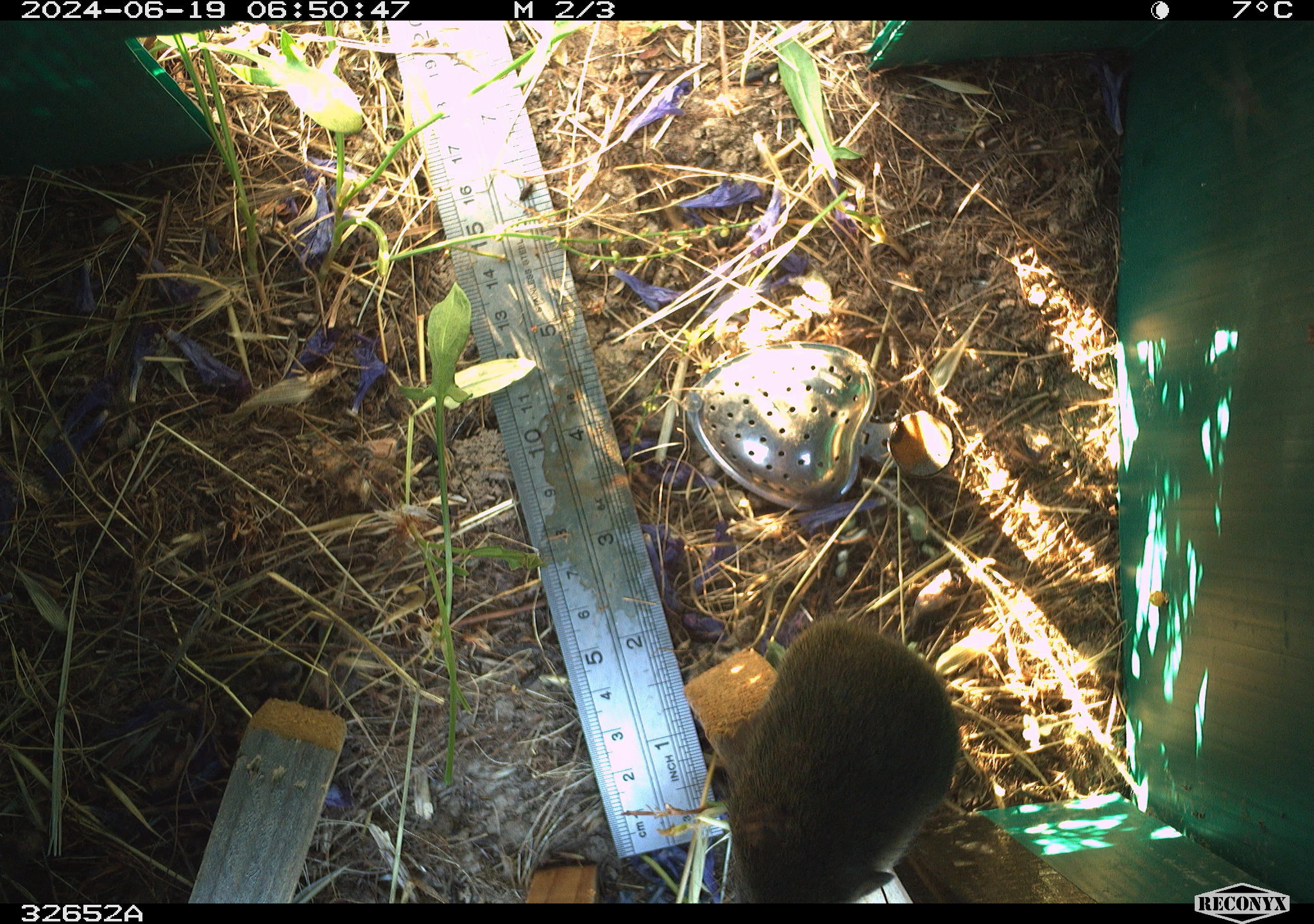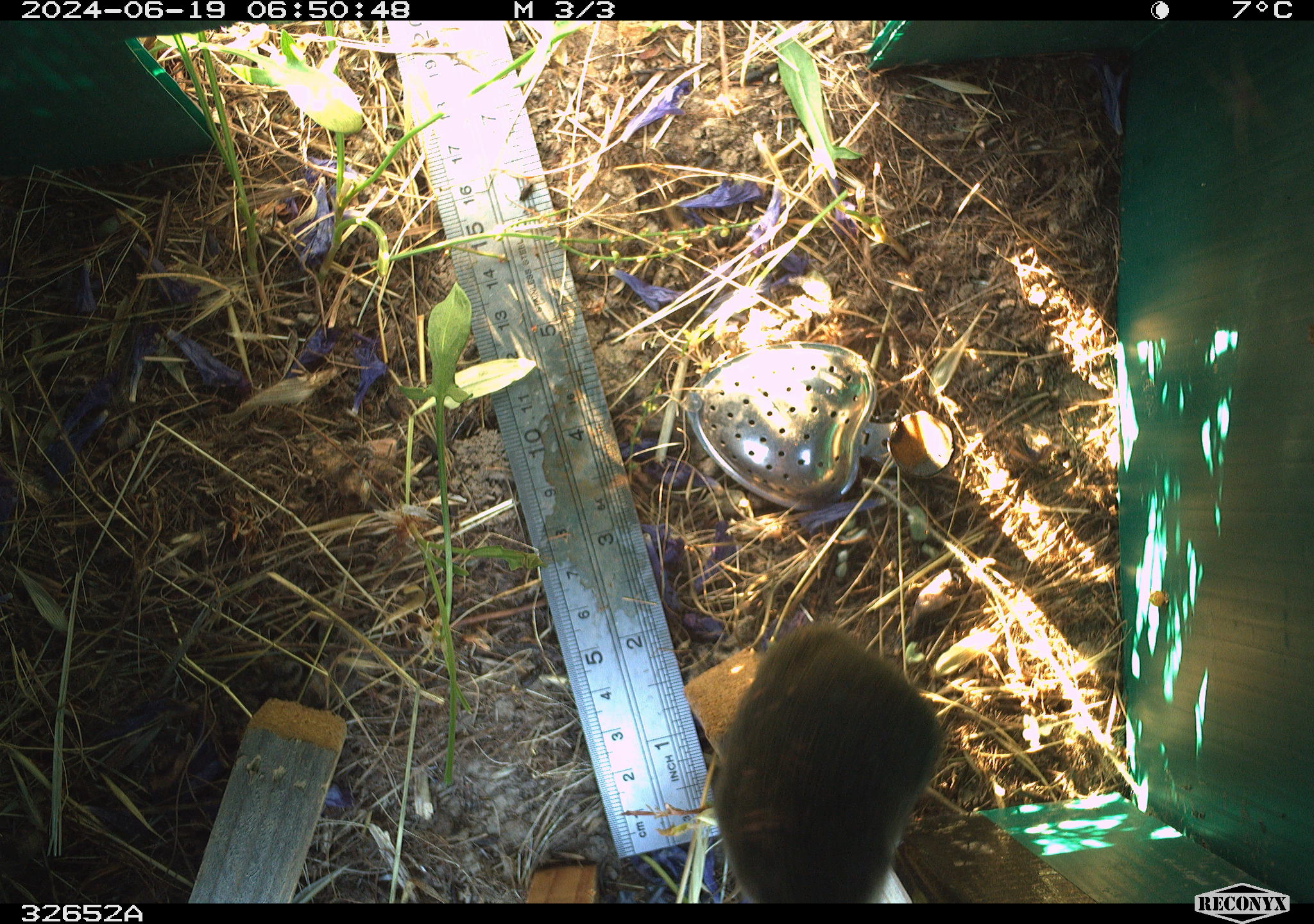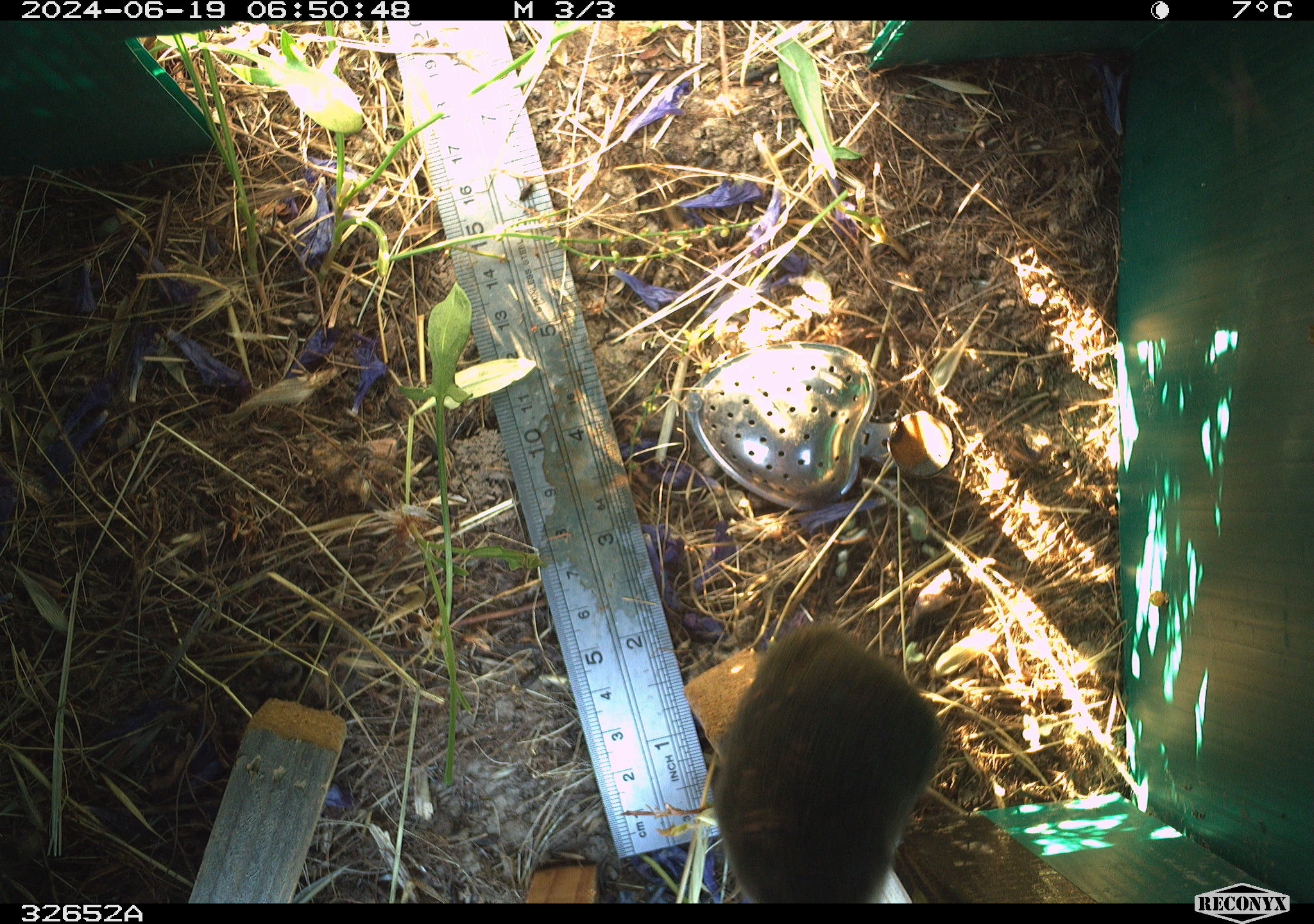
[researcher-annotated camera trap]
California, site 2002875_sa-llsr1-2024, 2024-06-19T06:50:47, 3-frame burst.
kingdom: Animalia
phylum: Chordata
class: Mammalia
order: Rodentia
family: Cricetidae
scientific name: Arvicolinae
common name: voles, lemmings, and muskrats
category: arvicolinae subfamily